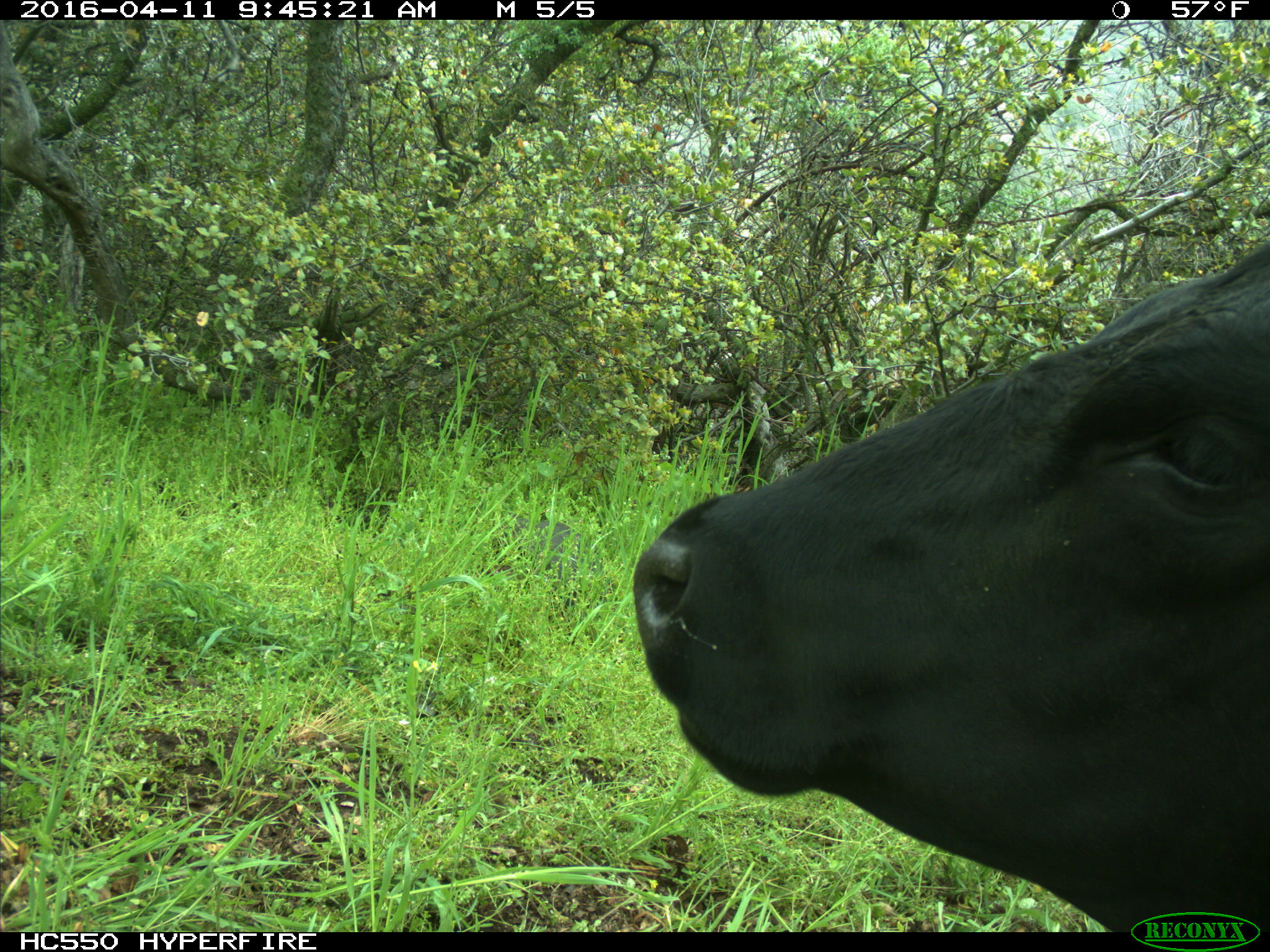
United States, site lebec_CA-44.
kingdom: Animalia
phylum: Chordata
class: Mammalia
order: Artiodactyla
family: Bovidae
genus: Bos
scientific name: Bos taurus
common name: domestic cow